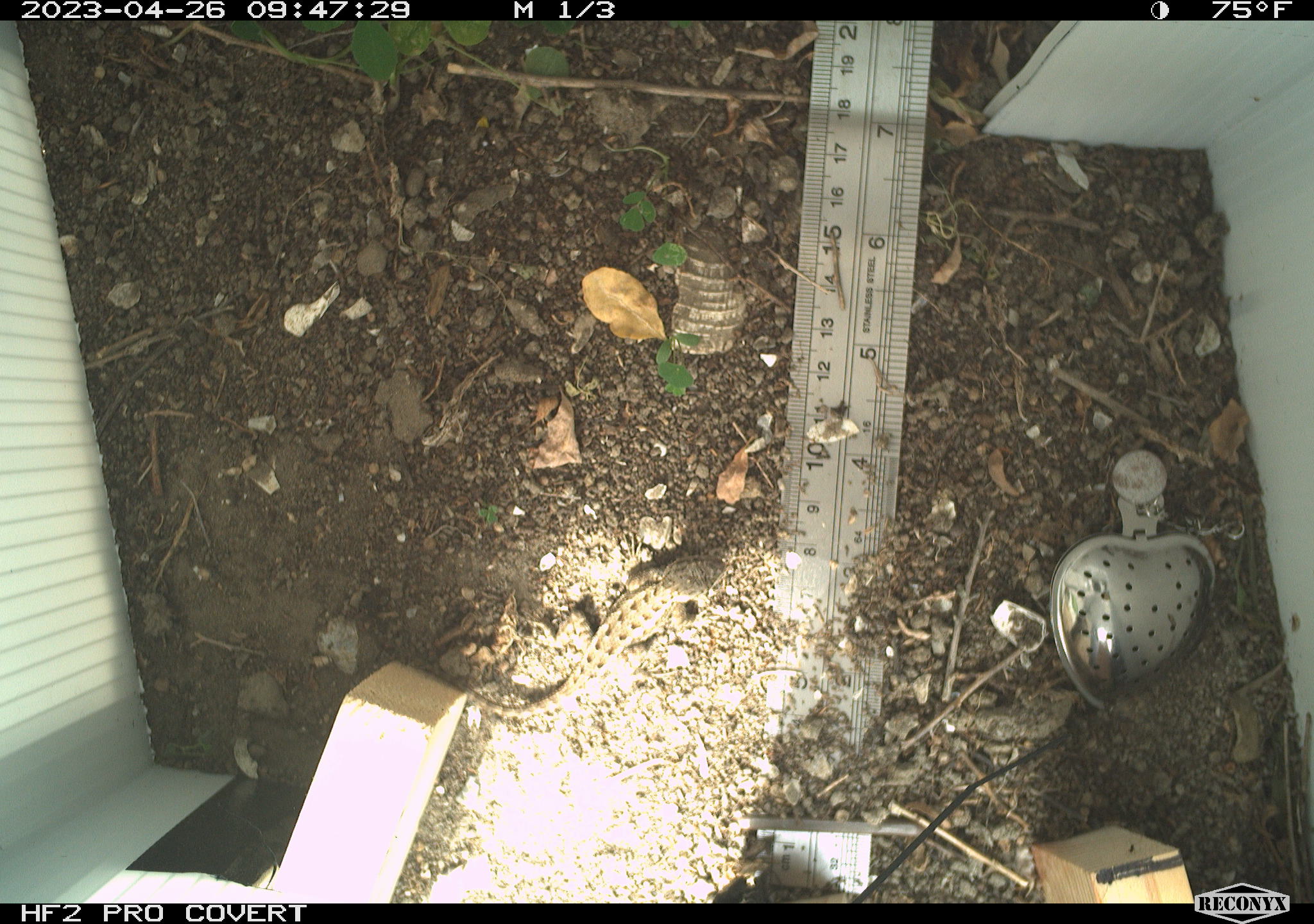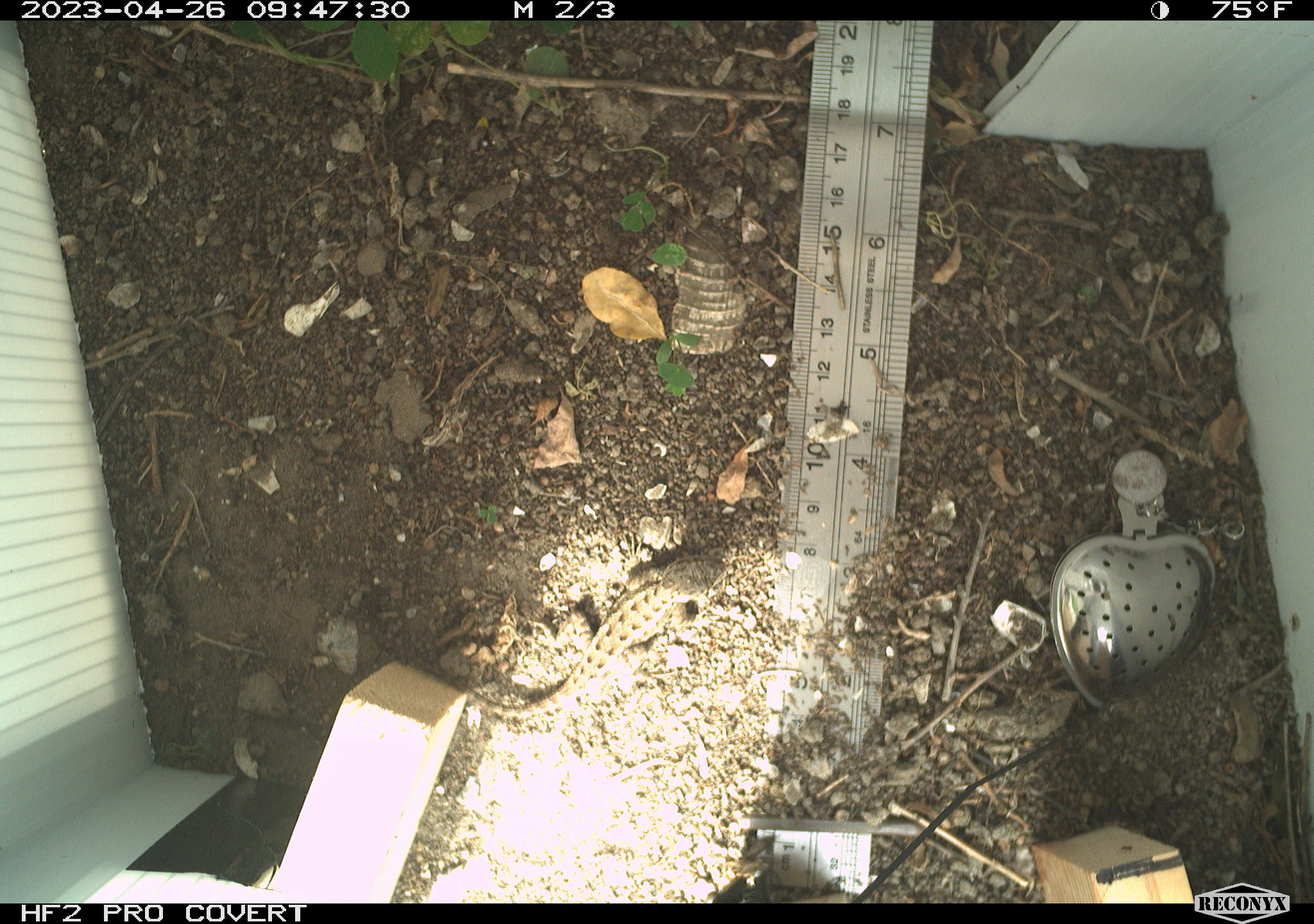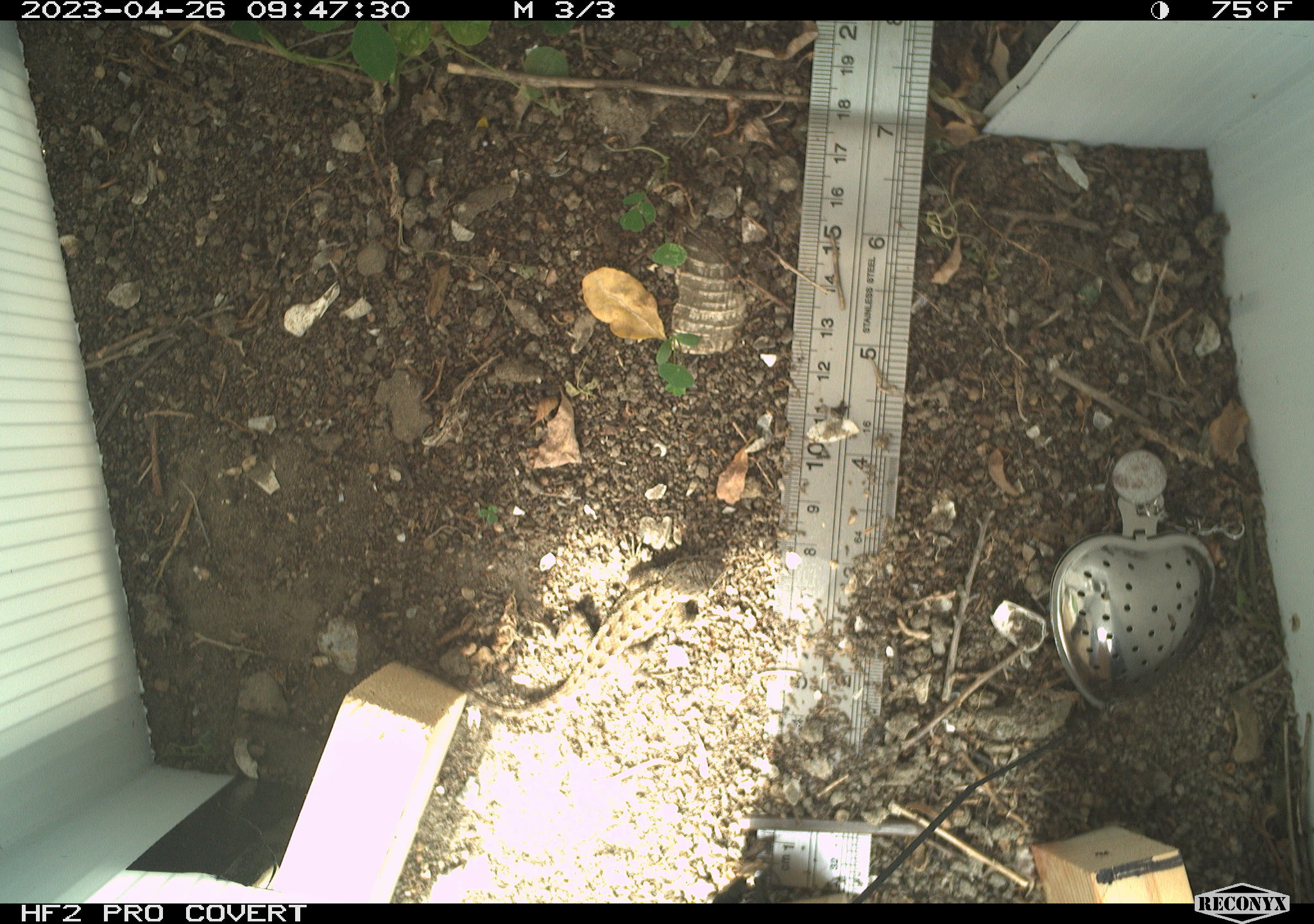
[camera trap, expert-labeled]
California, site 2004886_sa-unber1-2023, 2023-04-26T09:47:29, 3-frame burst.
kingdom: Animalia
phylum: Chordata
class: Reptilia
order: Squamata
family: Phrynosomatidae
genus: Sceloporus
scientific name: Sceloporus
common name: spiny lizards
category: sceloporus species